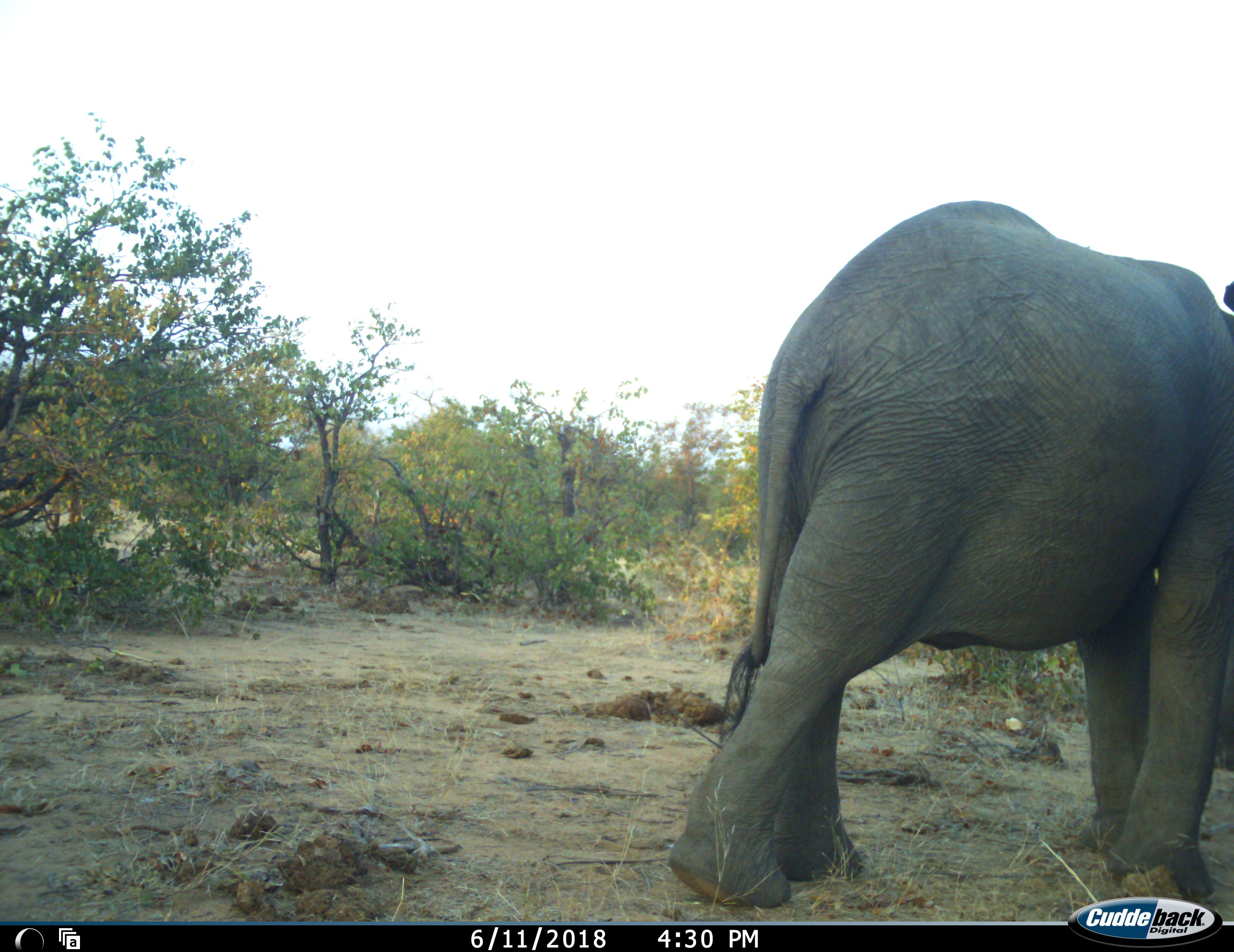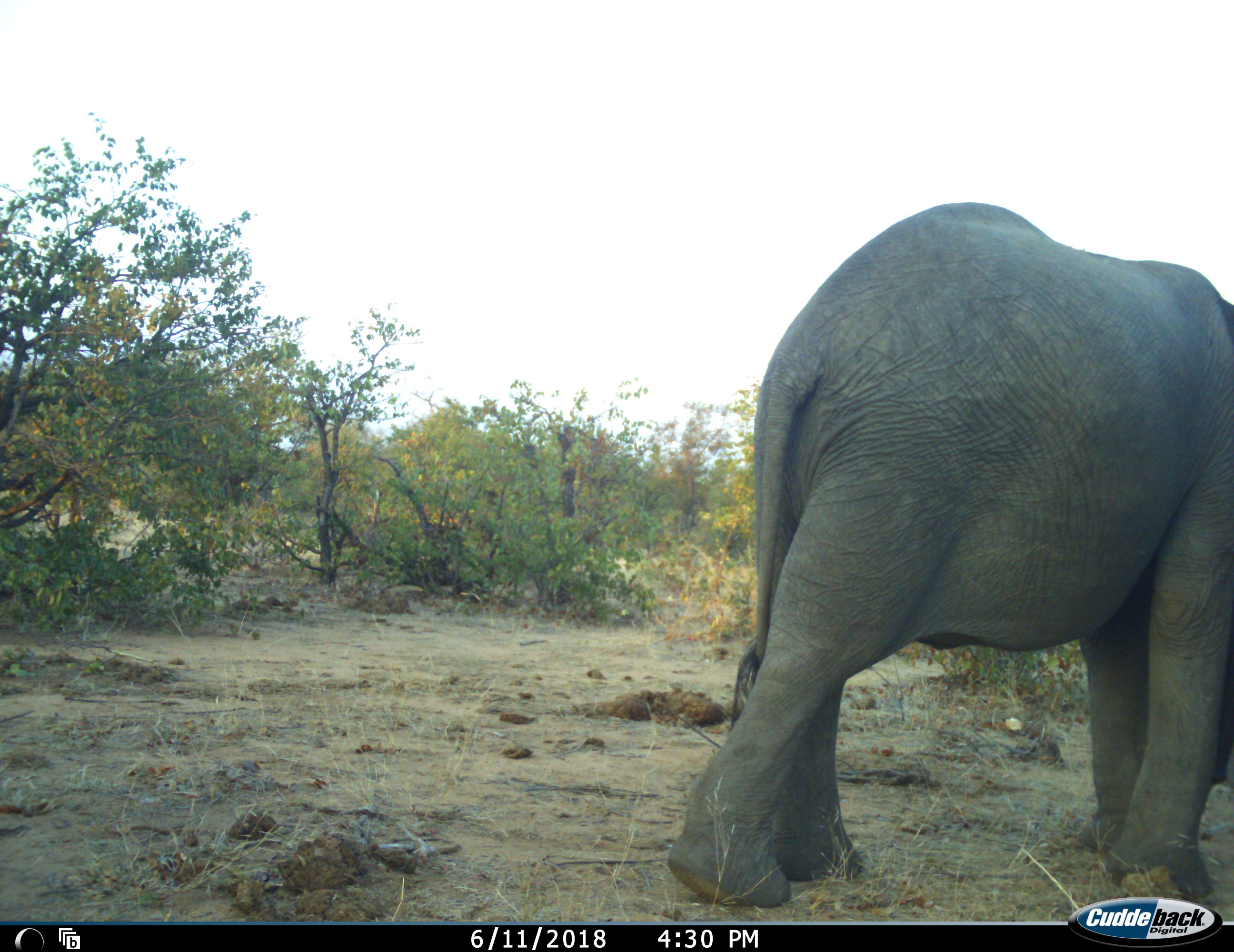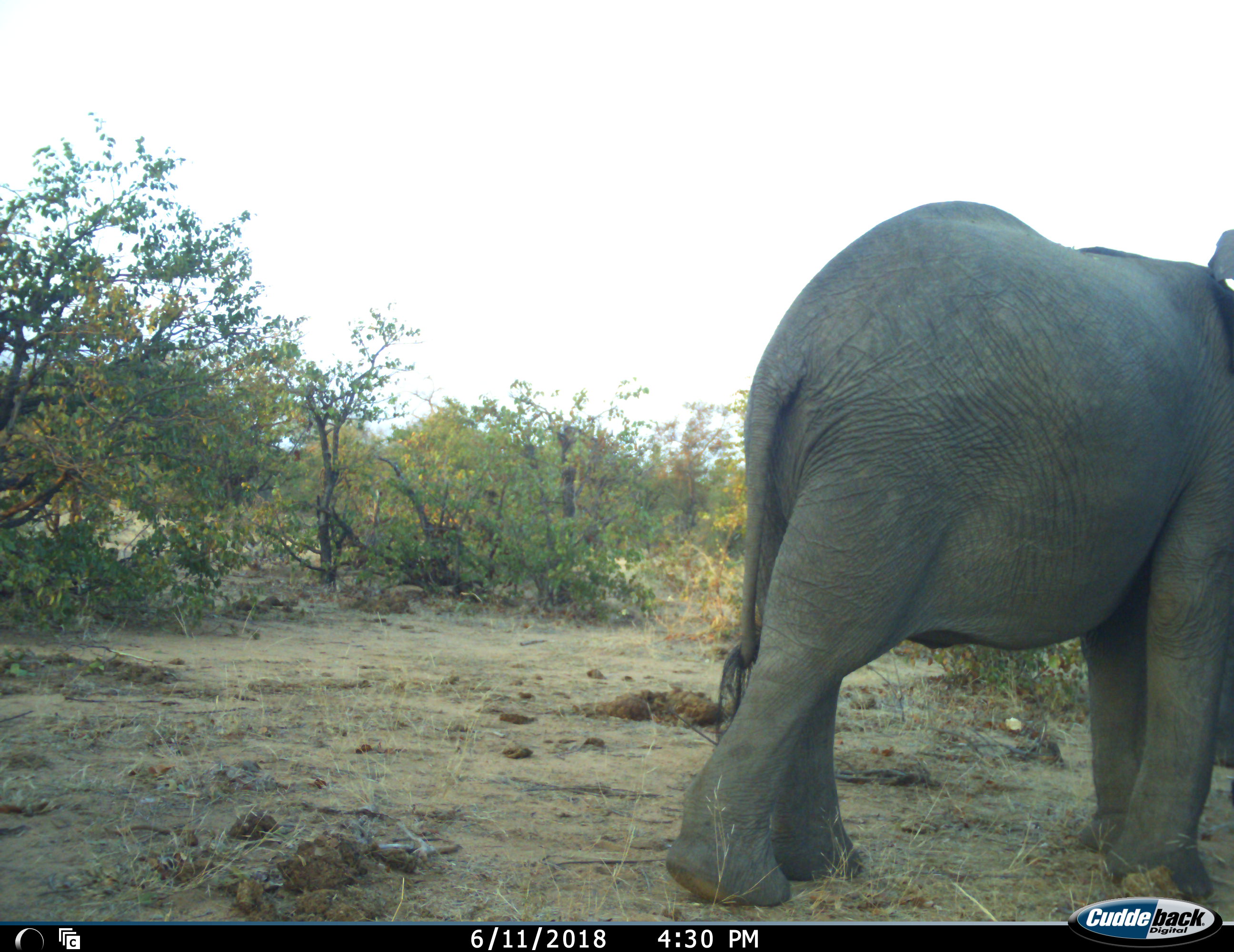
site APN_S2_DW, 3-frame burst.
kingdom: Animalia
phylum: Chordata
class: Mammalia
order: Proboscidea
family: Elephantidae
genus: Loxodonta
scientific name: Loxodonta africana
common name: african bush elephant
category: elephant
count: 1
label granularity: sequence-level